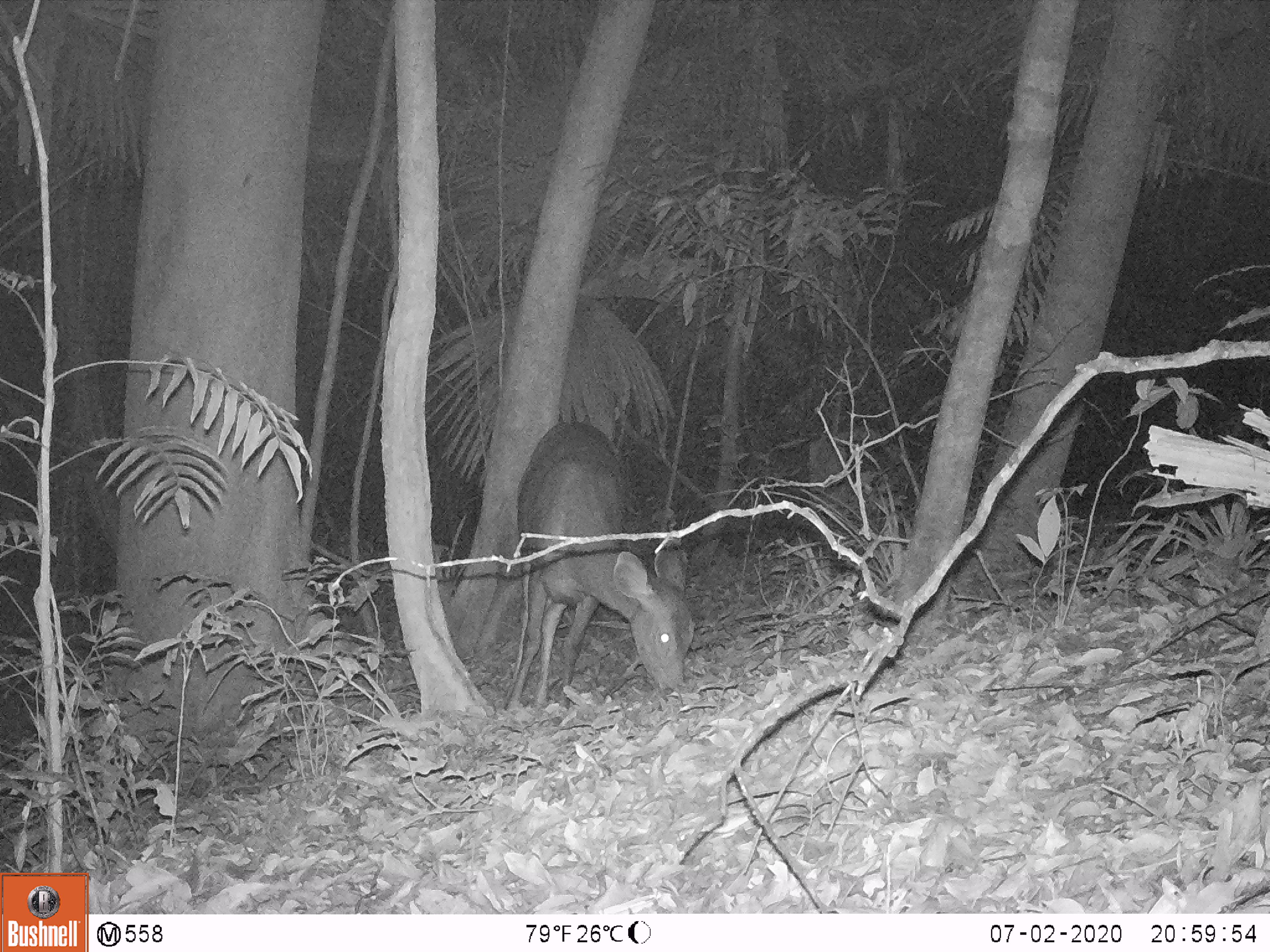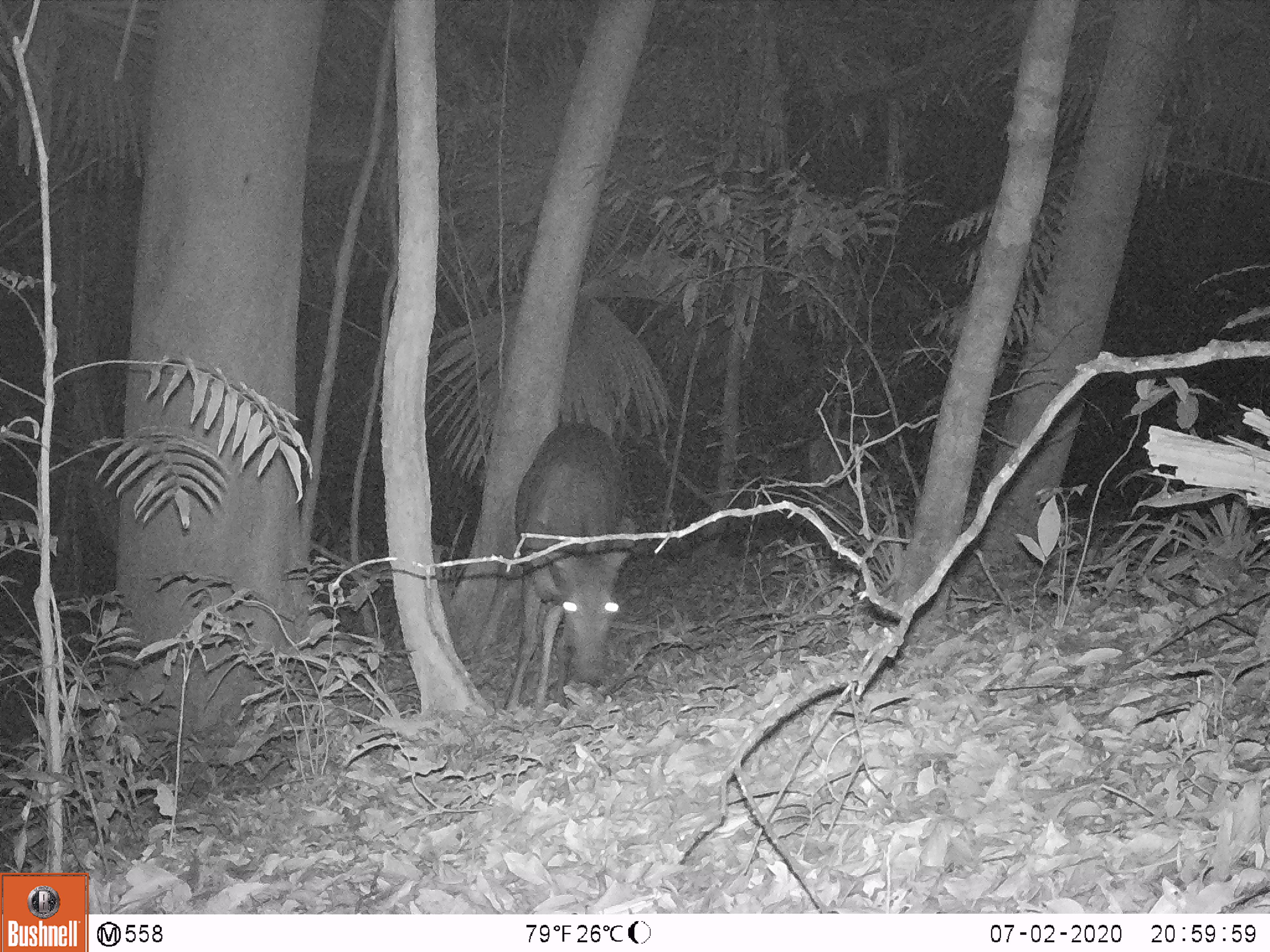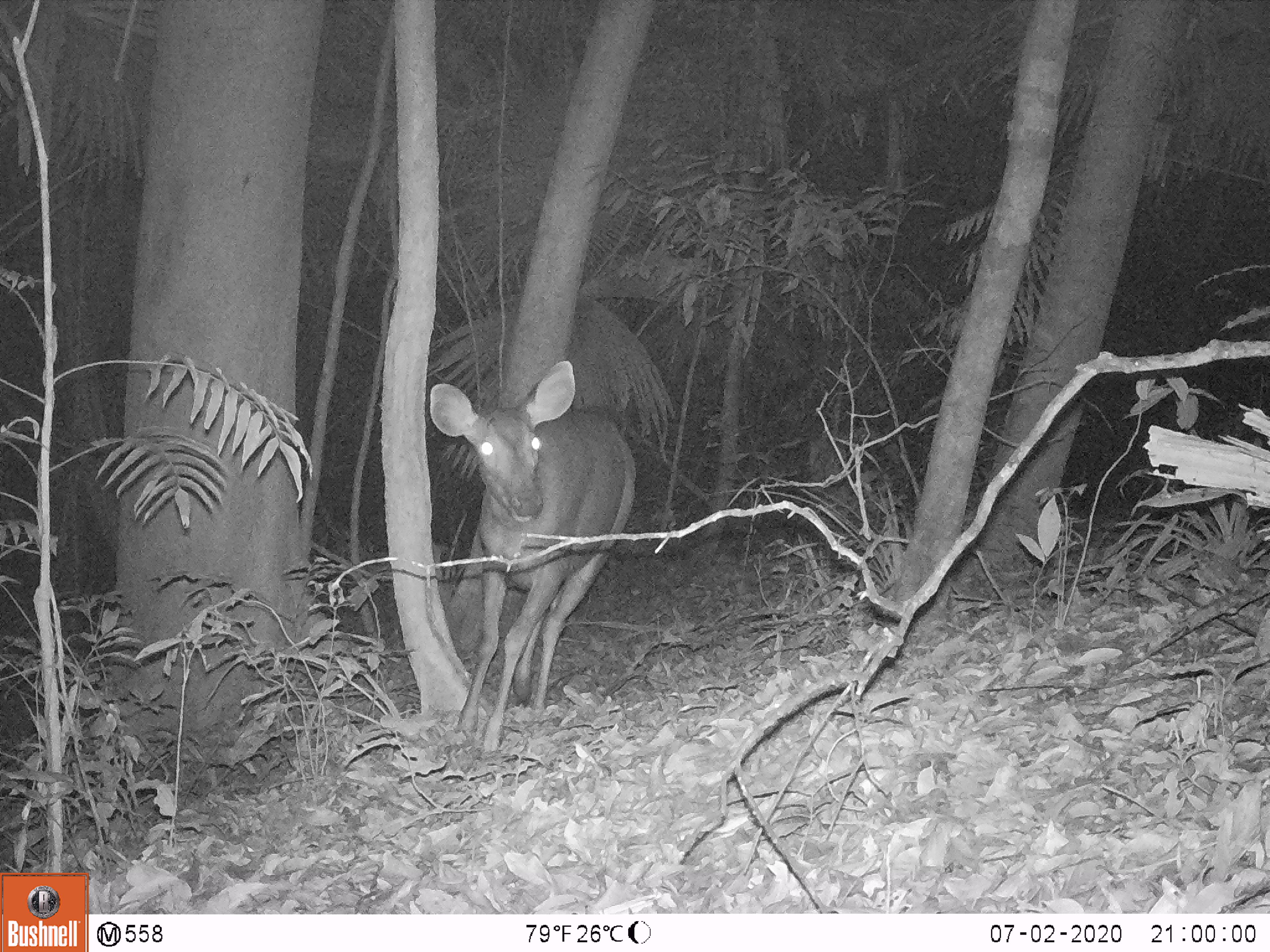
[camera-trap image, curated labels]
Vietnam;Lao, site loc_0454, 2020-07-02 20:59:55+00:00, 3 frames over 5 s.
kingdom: Animalia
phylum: Chordata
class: Mammalia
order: Artiodactyla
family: Cervidae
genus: Rusa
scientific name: Rusa unicolor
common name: sambar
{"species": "sambar (Rusa unicolor)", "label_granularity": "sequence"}